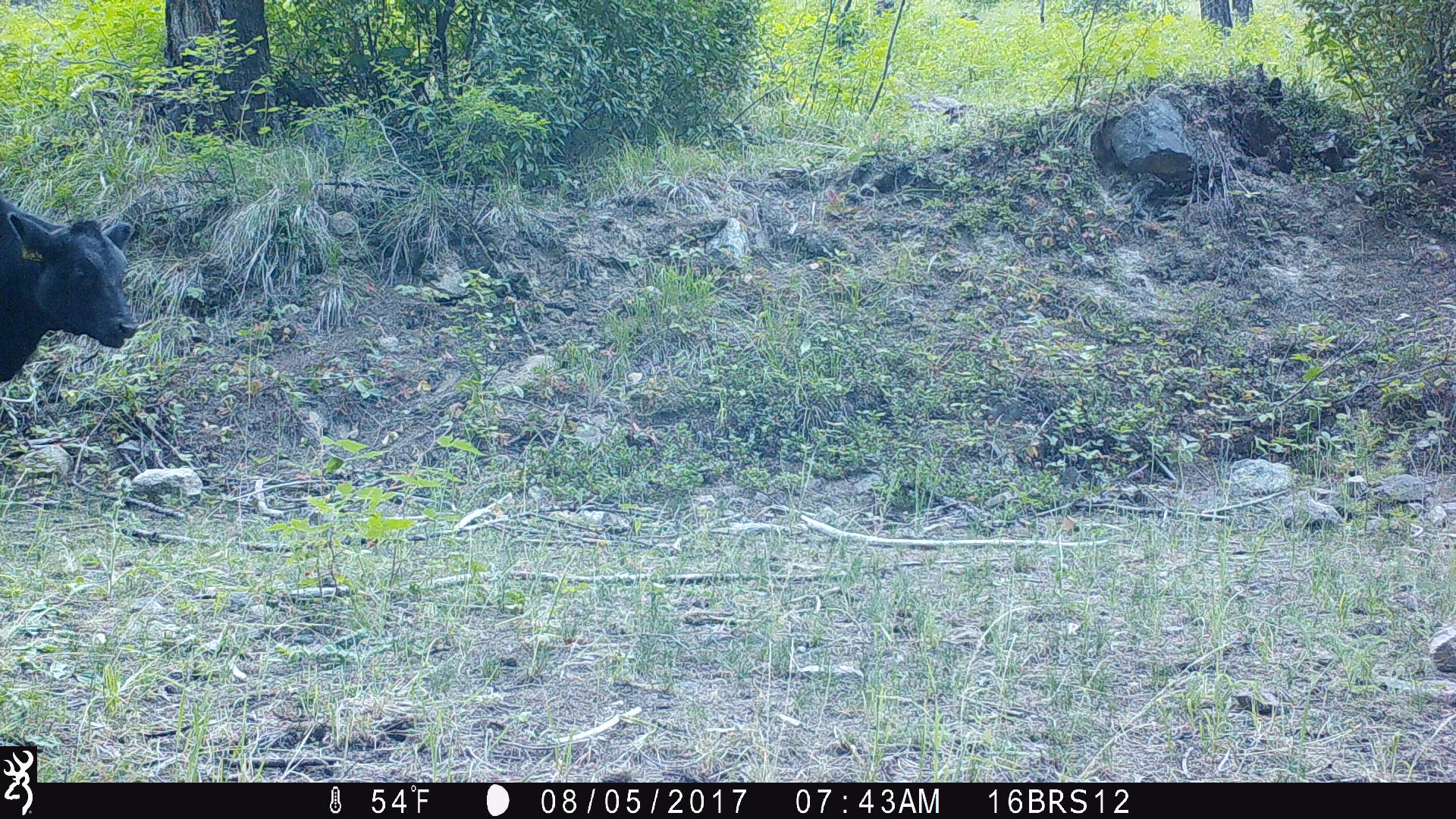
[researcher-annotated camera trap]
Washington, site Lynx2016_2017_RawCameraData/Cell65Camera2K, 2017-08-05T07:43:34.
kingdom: Animalia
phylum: Chordata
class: Mammalia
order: Artiodactyla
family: Bovidae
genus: Bos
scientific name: Bos taurus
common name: domestic cattle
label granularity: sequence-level